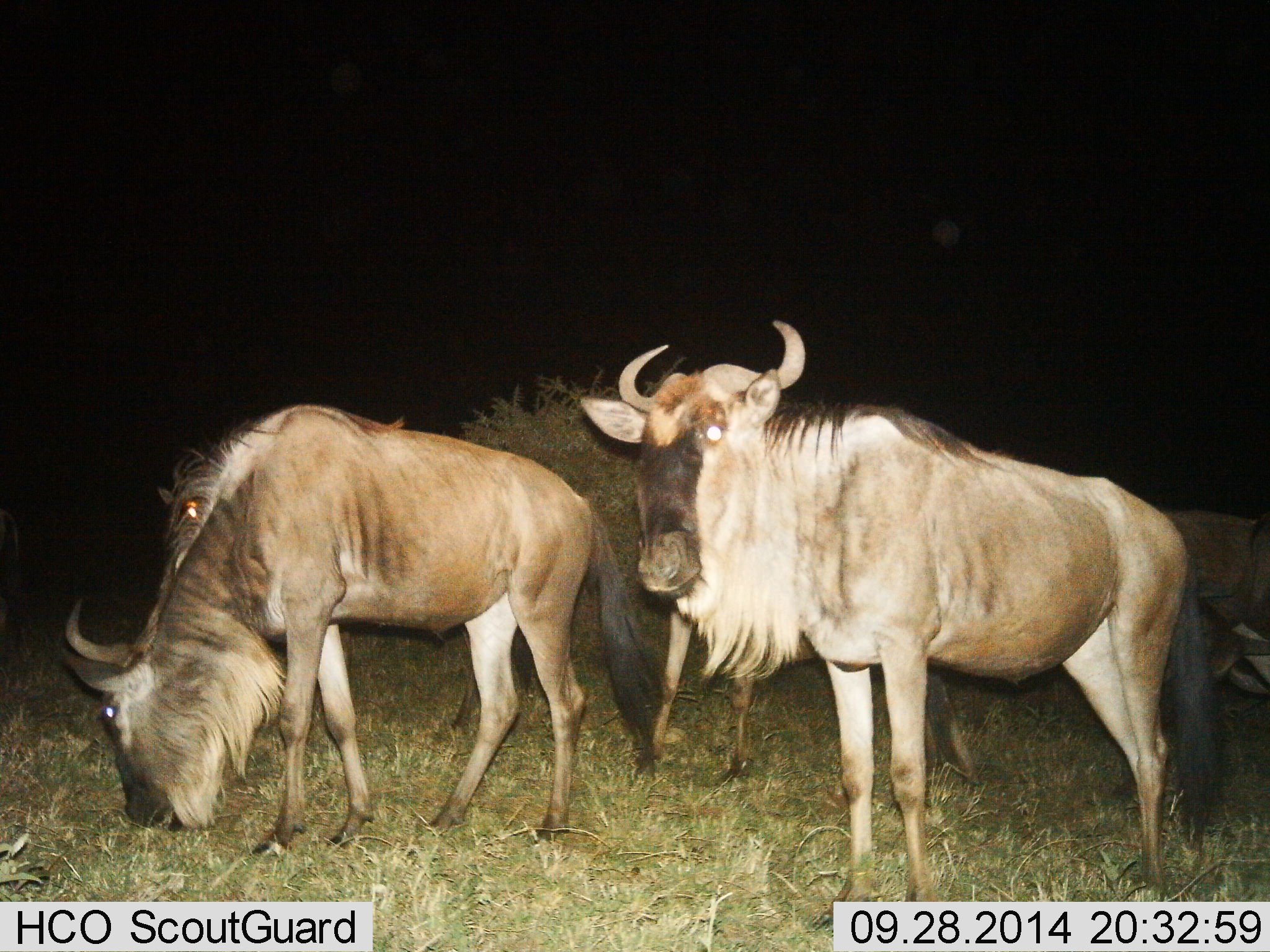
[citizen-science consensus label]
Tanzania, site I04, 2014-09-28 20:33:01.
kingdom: Animalia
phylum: Chordata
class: Mammalia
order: Artiodactyla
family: Bovidae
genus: Connochaetes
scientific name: Connochaetes taurinus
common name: blue wildebeest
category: wildebeest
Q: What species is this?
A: Wildebeest (blue wildebeest) (Connochaetes taurinus).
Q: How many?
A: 3.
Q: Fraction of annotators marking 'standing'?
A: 80%.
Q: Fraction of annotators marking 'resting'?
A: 0%.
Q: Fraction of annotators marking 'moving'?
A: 10%.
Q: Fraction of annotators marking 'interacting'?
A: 0%.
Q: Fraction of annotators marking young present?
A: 0%.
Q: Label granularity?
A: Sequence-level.